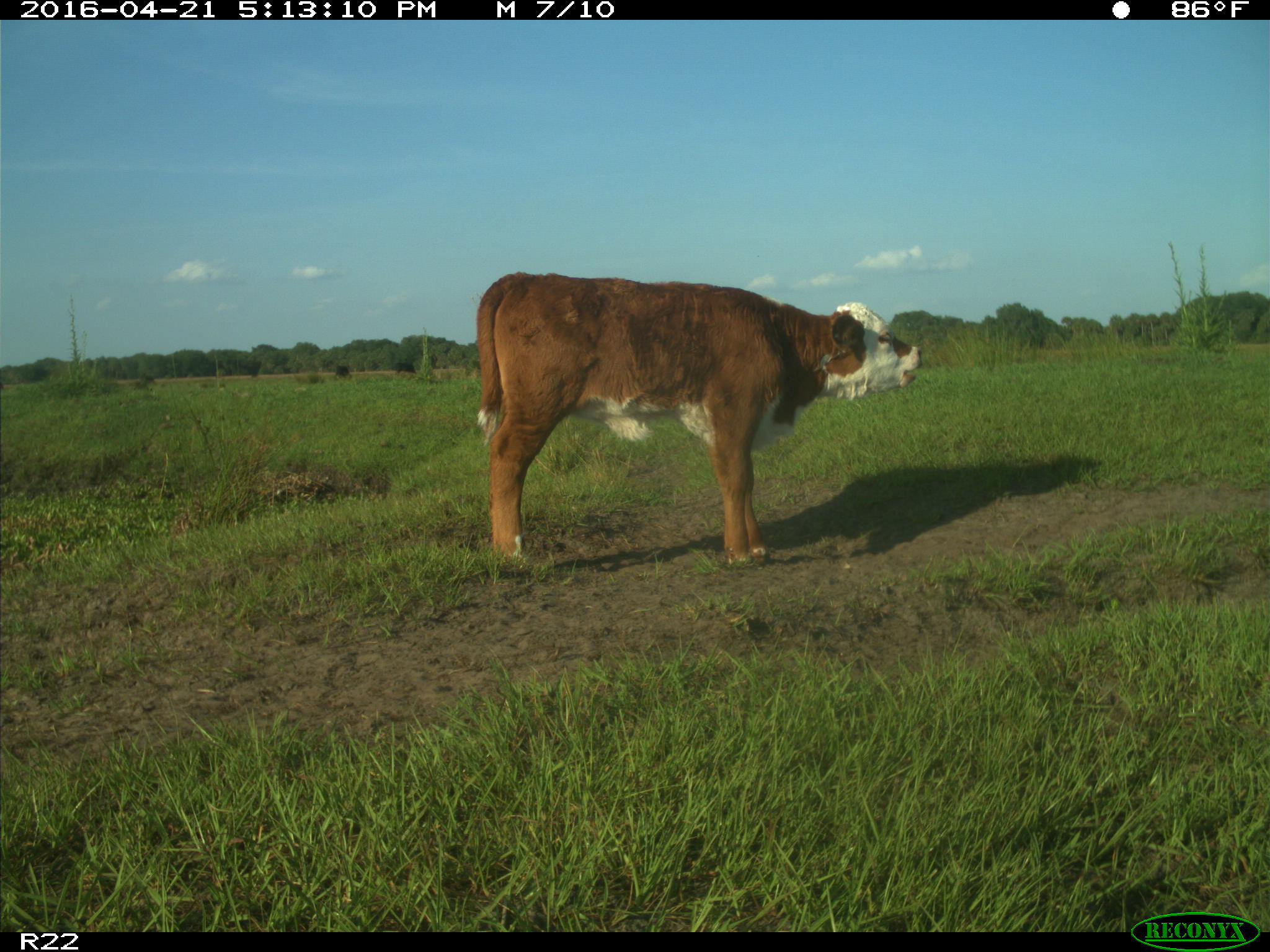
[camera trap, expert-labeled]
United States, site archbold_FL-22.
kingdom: Animalia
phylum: Chordata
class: Mammalia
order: Artiodactyla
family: Bovidae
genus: Bos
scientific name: Bos taurus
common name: domestic cow